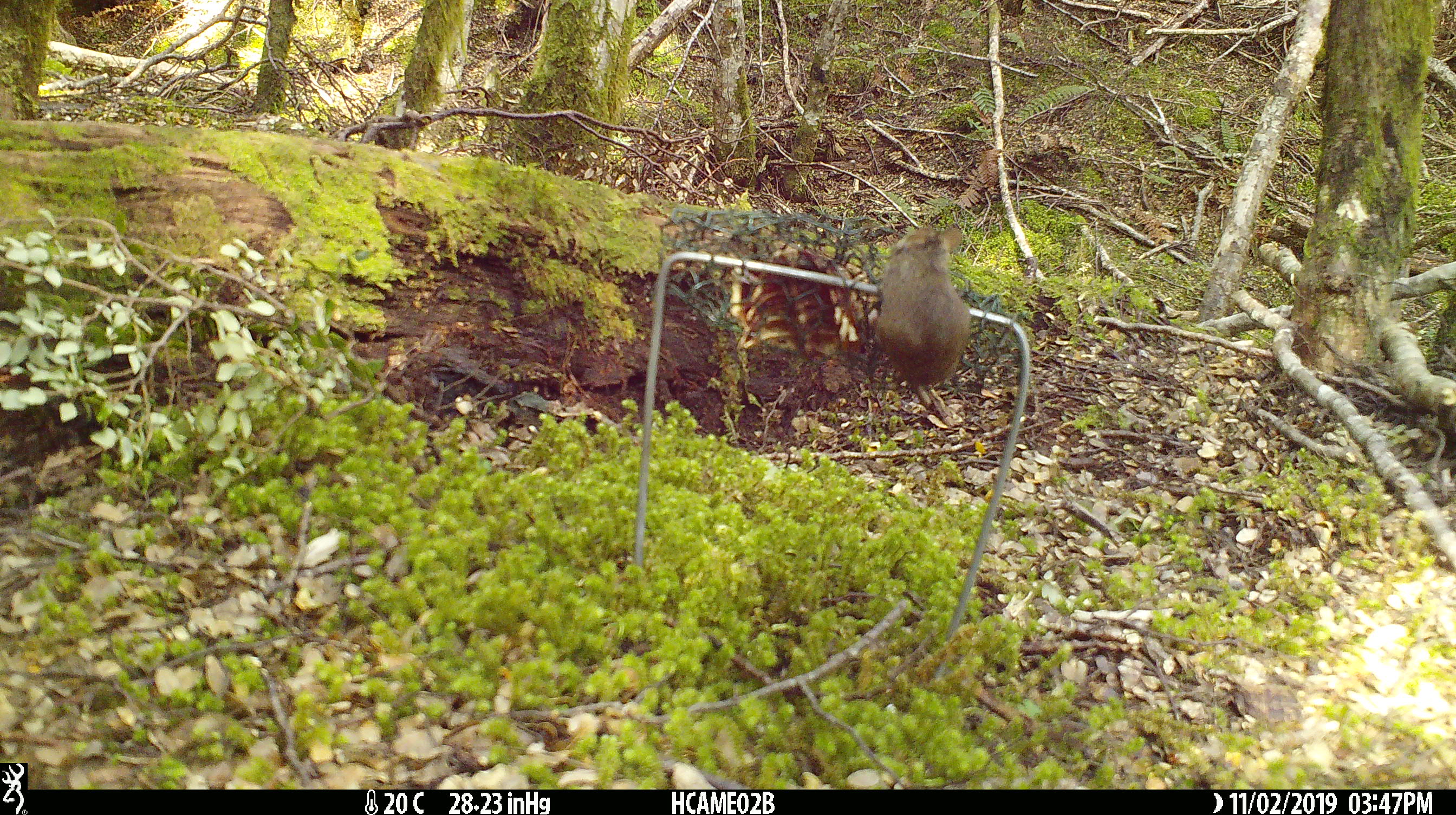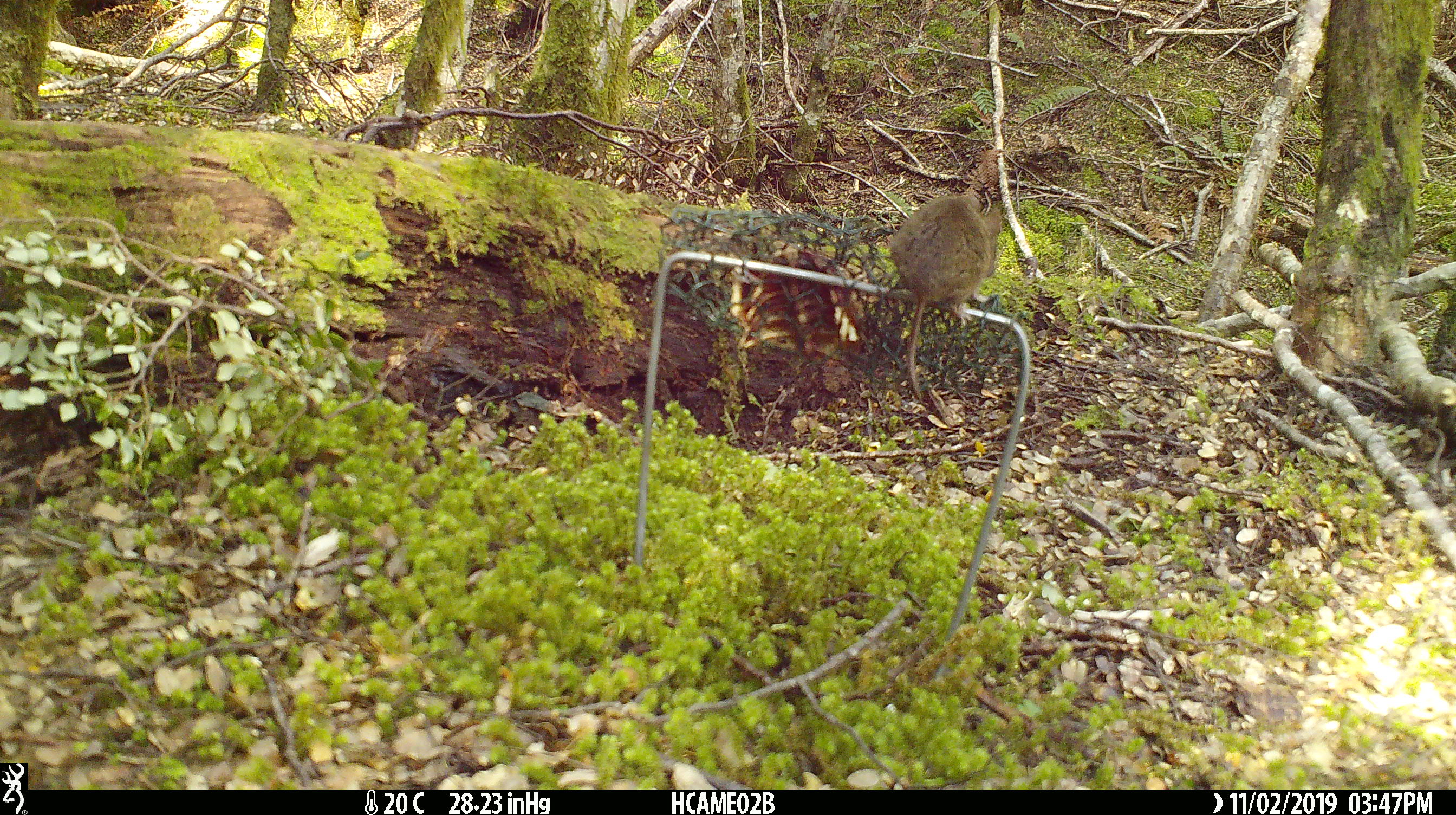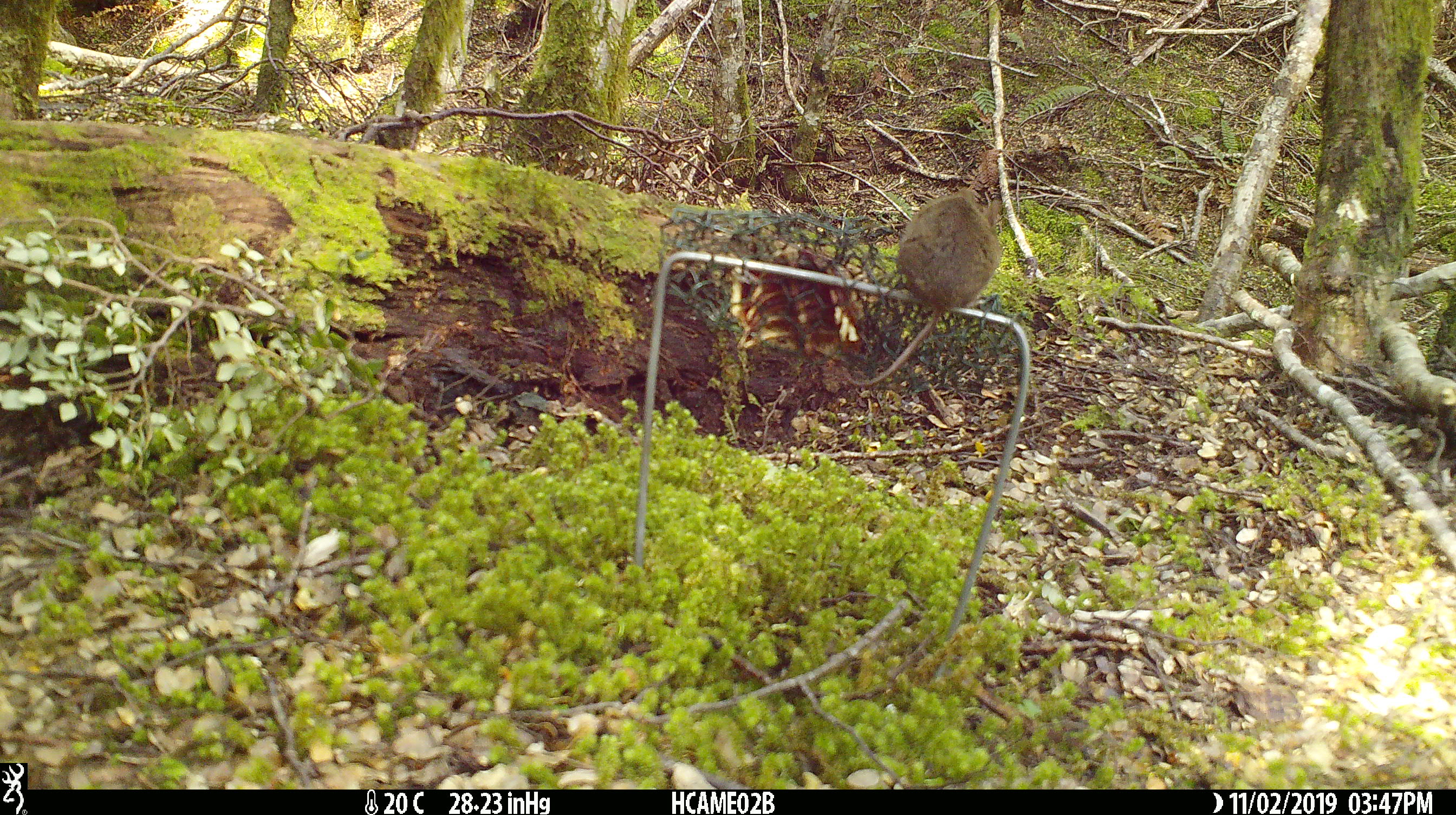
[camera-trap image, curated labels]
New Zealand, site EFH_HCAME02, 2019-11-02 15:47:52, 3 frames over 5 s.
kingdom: Animalia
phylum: Chordata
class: Mammalia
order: Rodentia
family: Muridae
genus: Mus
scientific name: Mus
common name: mouse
Mouse (Mus).